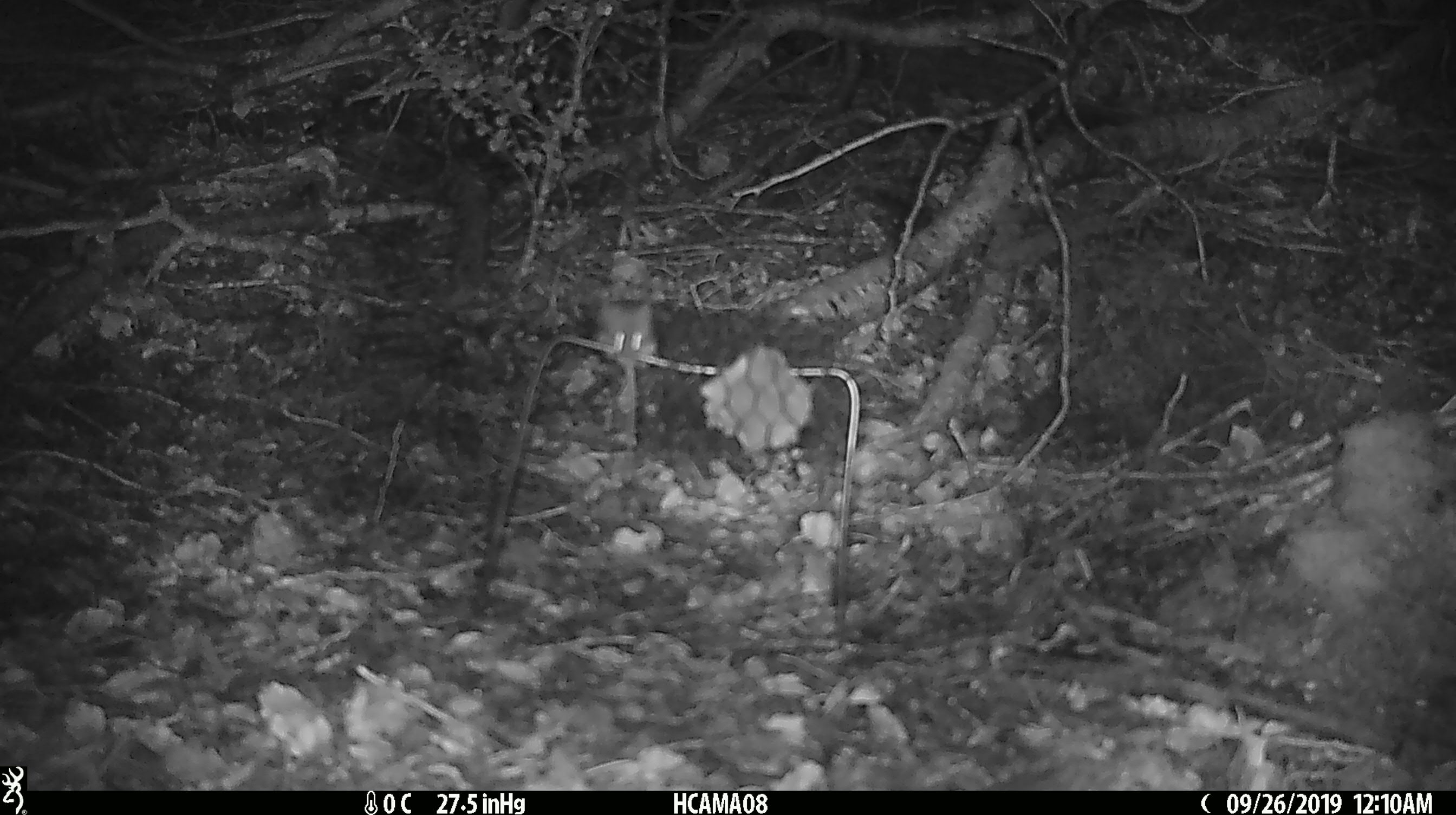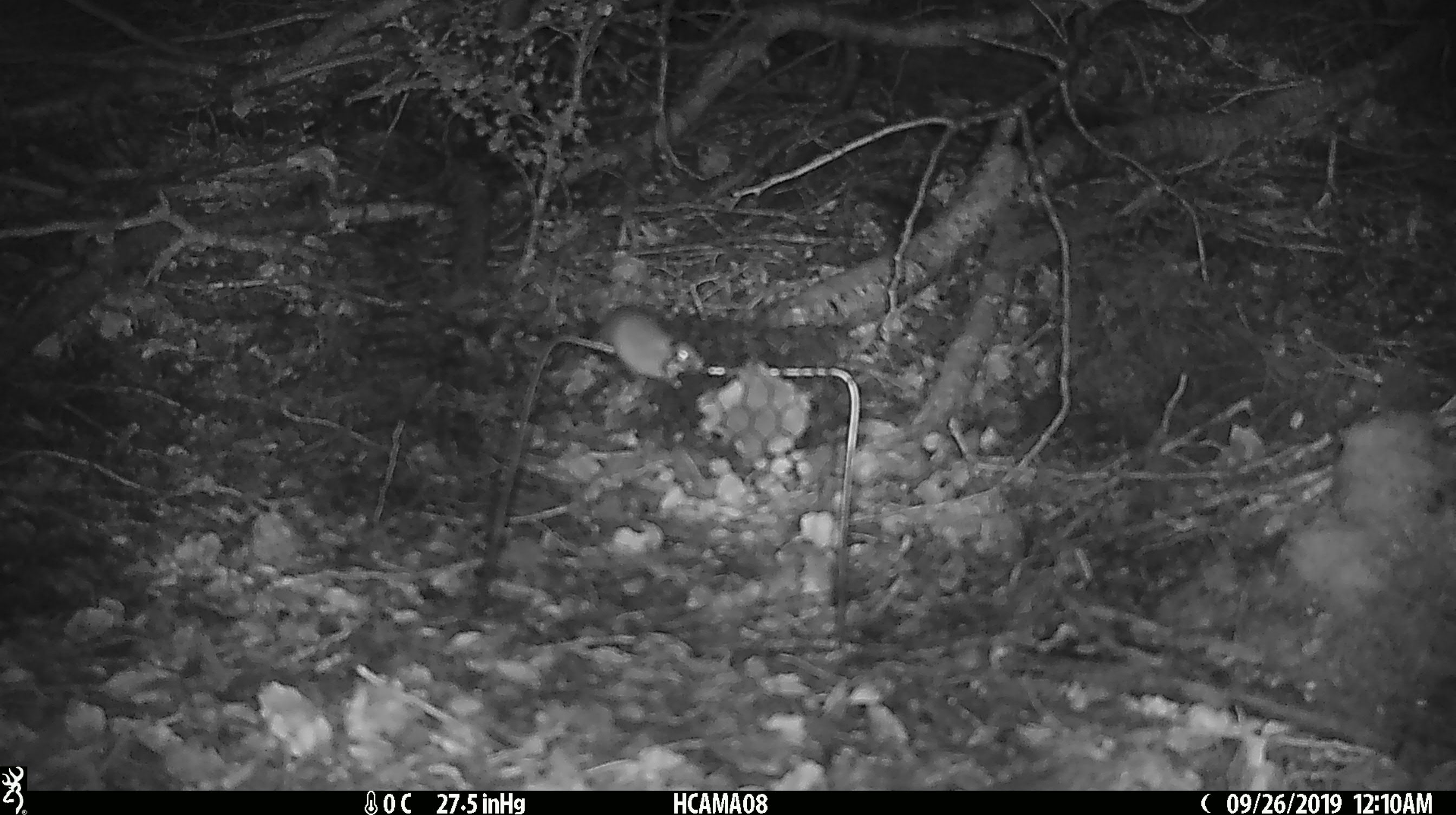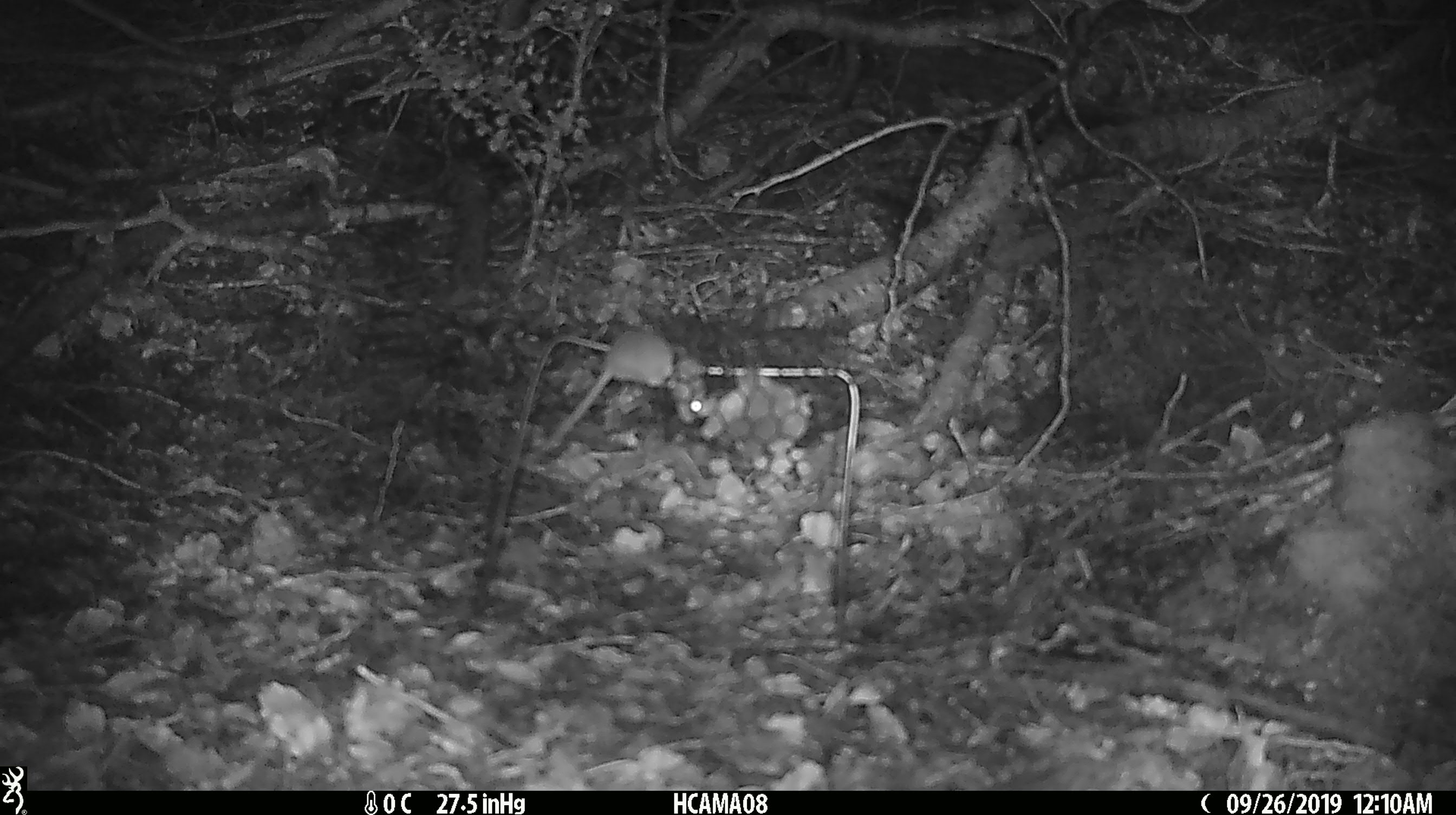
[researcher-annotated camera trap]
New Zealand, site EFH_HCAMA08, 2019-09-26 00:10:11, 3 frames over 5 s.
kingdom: Animalia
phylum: Chordata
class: Mammalia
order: Rodentia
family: Muridae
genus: Mus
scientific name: Mus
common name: mouse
Mouse (Mus).